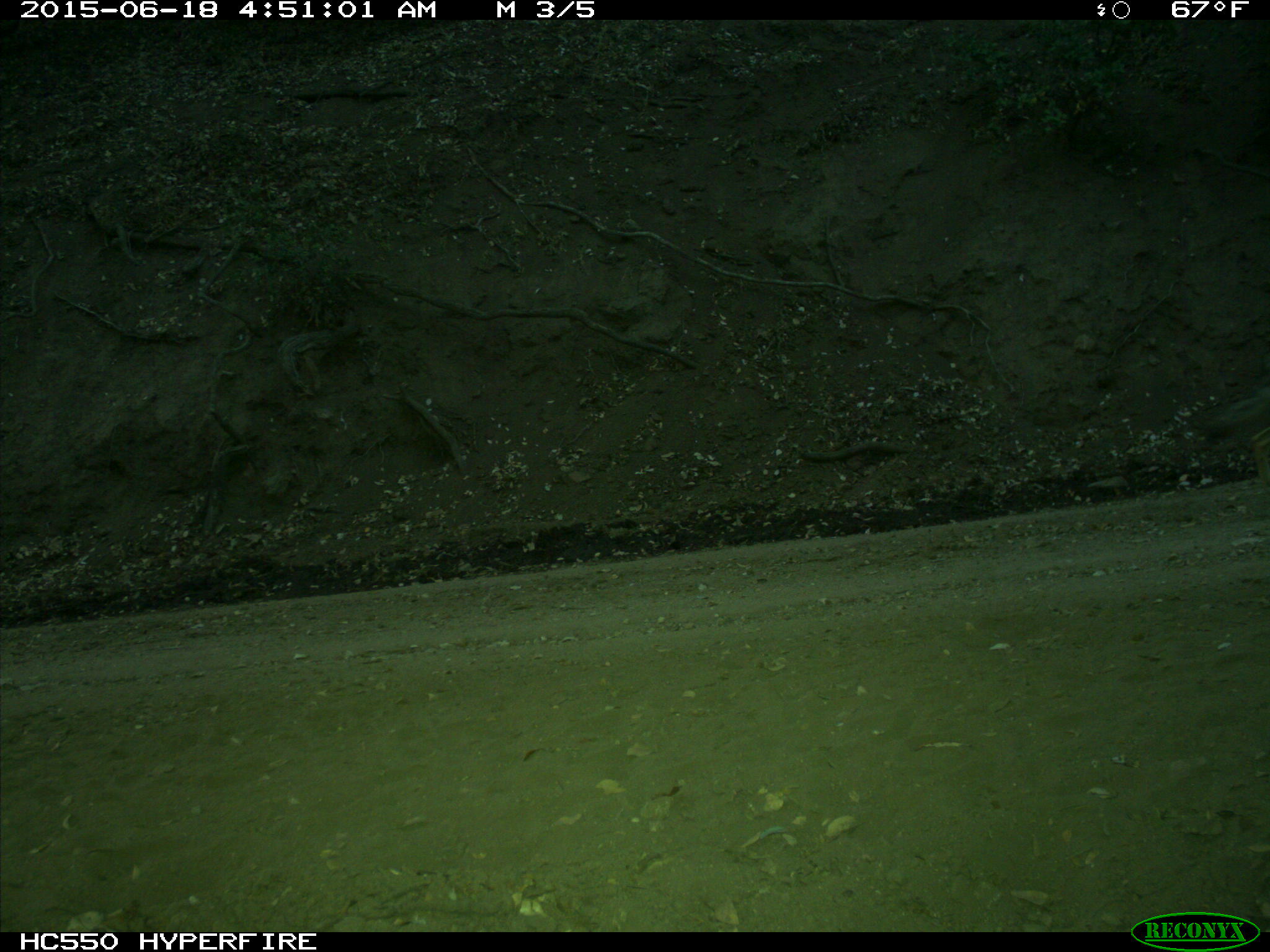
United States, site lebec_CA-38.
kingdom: Animalia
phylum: Chordata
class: Mammalia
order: Carnivora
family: Canidae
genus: Canis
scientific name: Canis latrans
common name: coyote